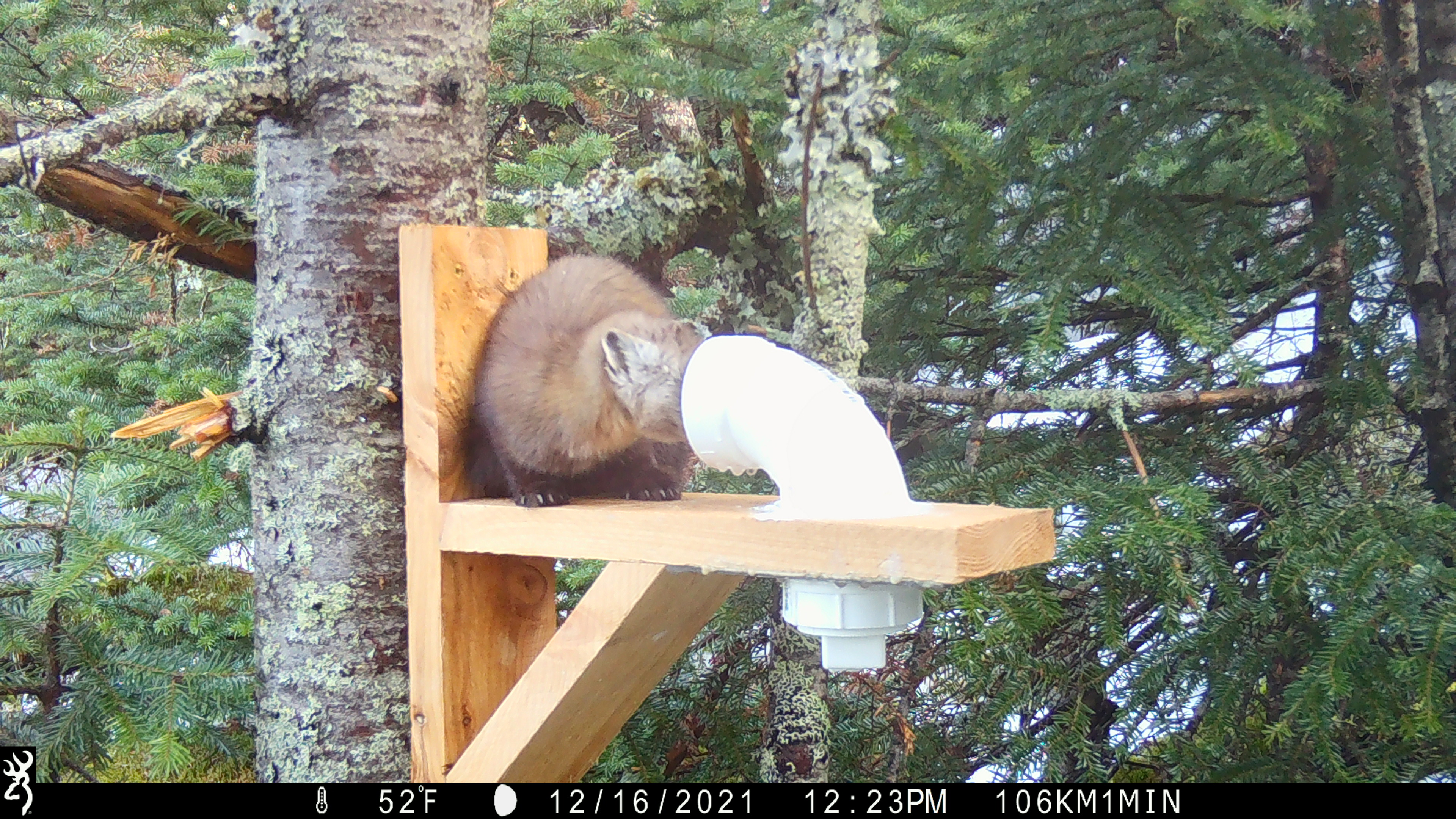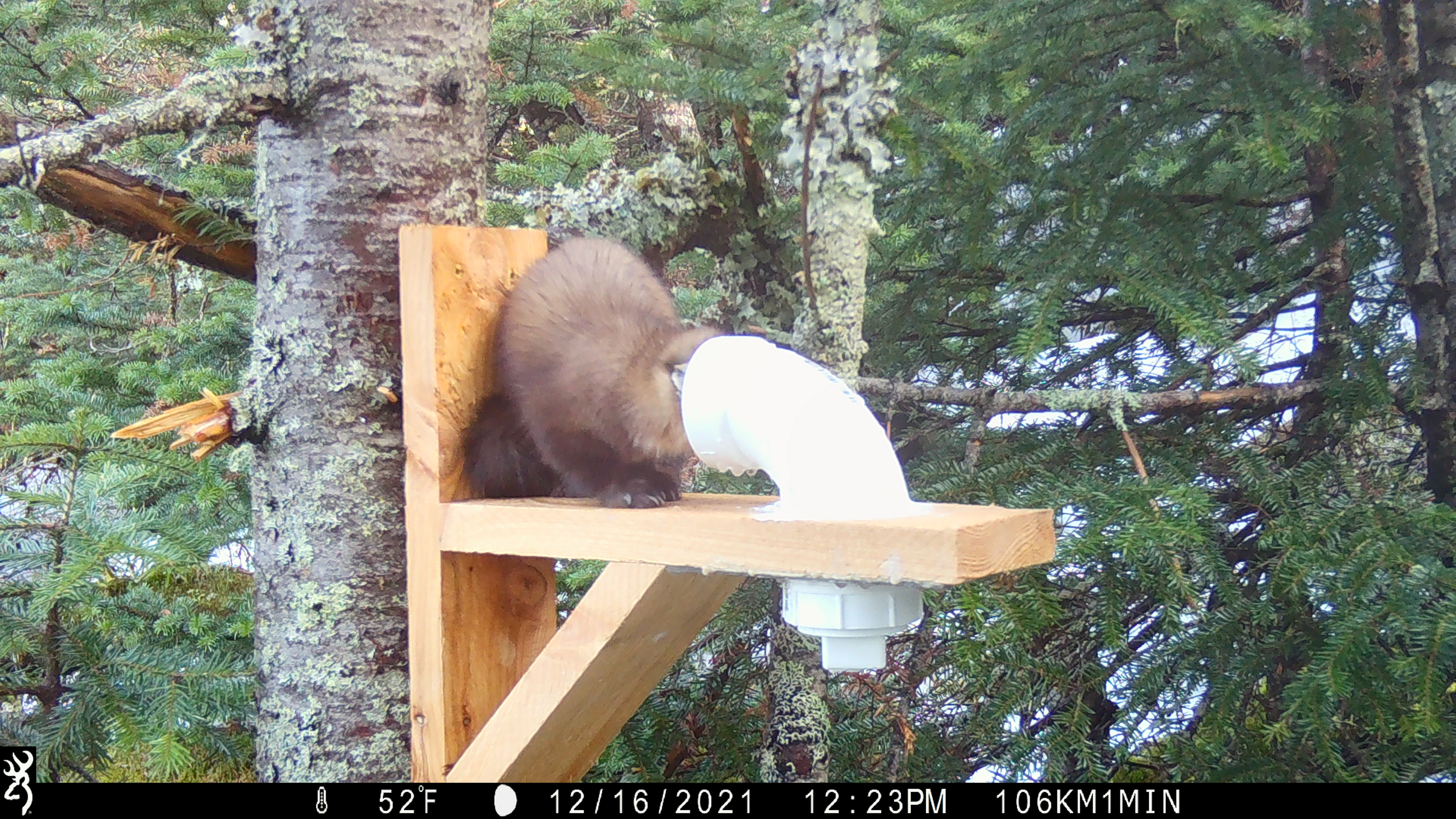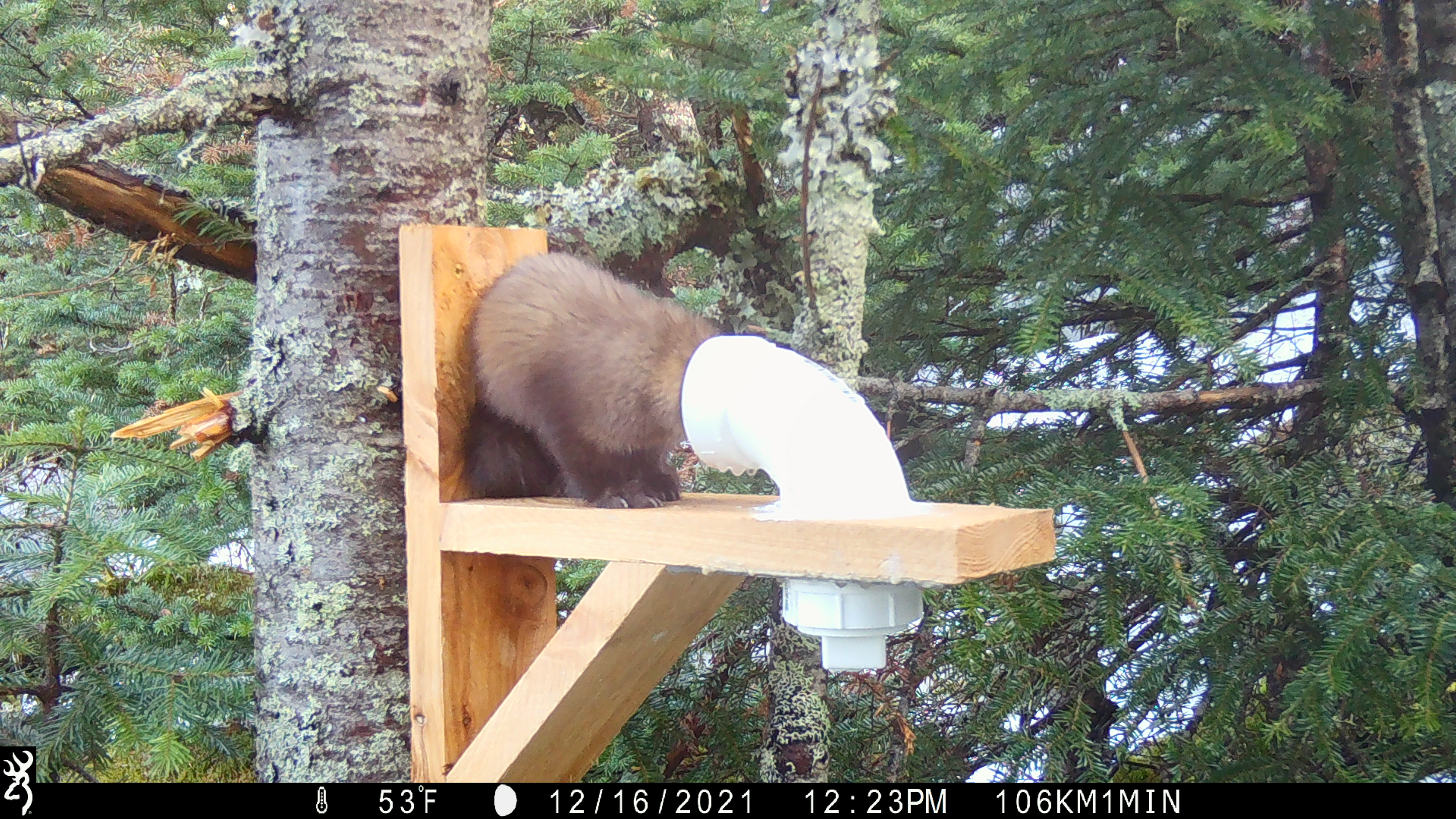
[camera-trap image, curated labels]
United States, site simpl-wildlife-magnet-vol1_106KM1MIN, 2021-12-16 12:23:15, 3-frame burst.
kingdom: Animalia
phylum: Chordata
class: Mammalia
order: Carnivora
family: Mustelidae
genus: Martes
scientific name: Martes americana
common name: american marten